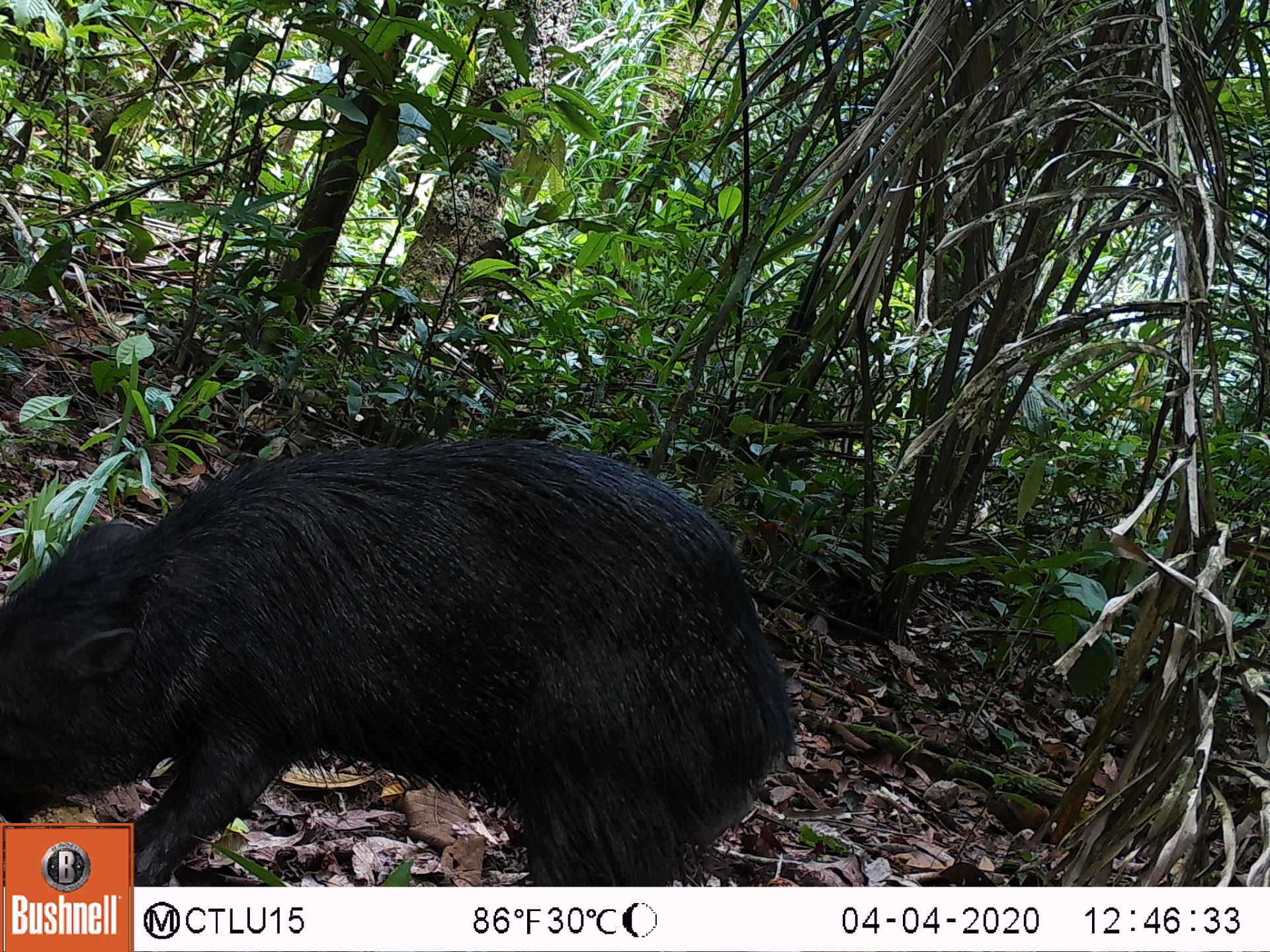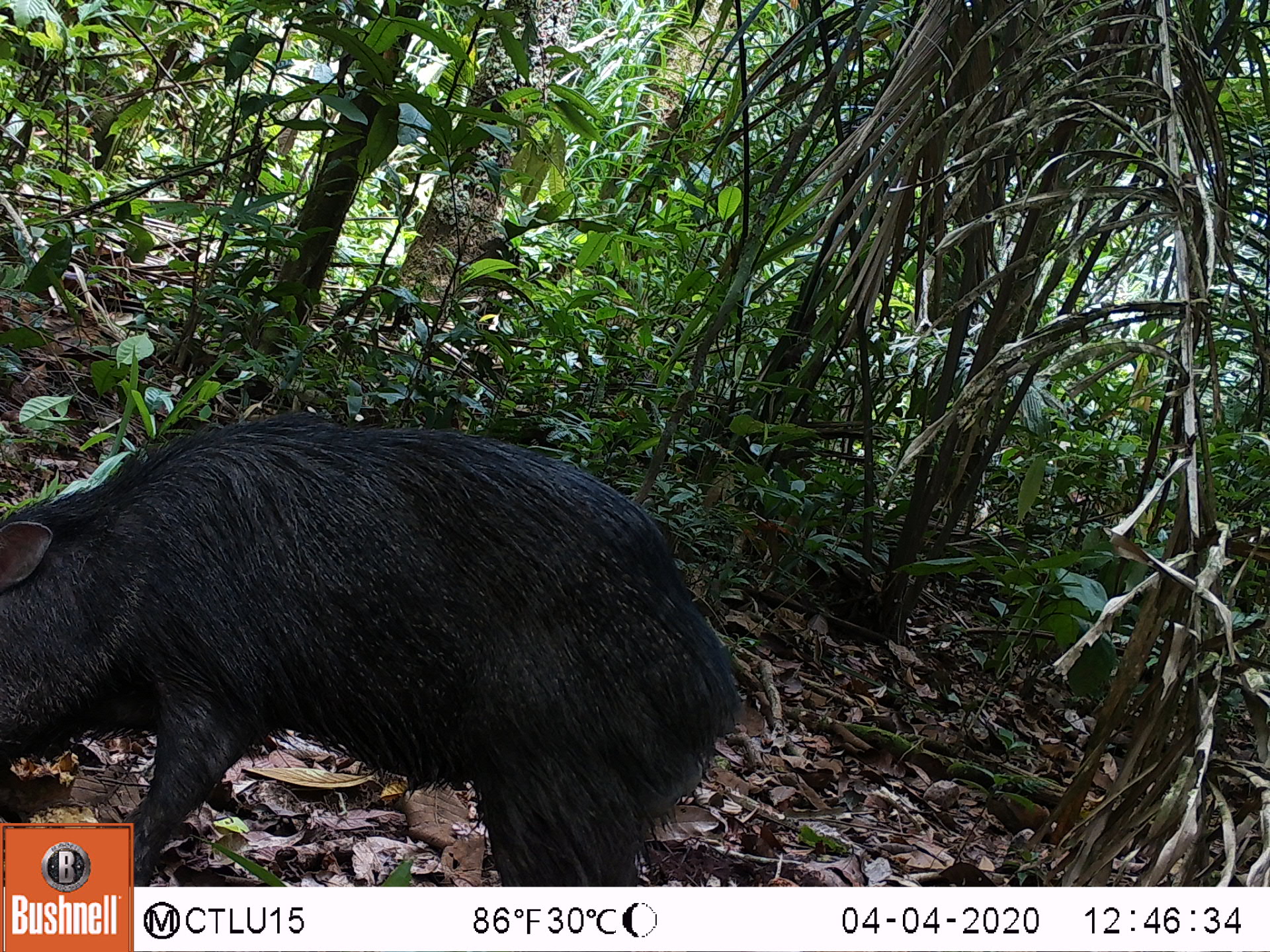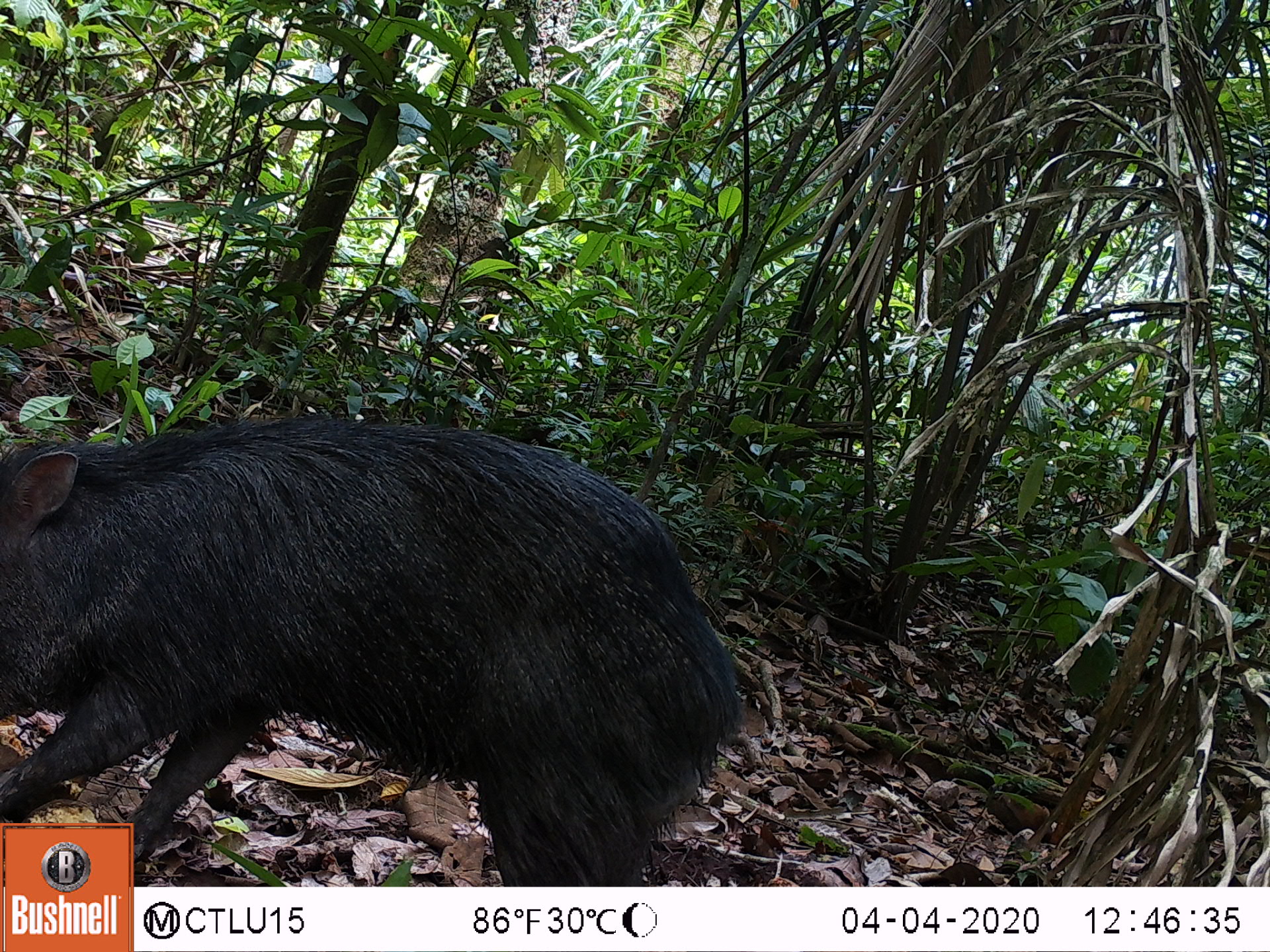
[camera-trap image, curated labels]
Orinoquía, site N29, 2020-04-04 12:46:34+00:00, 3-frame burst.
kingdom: Animalia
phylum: Chordata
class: Mammalia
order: Artiodactyla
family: Tayassuidae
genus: Pecari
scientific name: Pecari tajacu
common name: collared peccary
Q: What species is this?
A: Collared peccary (Pecari tajacu).